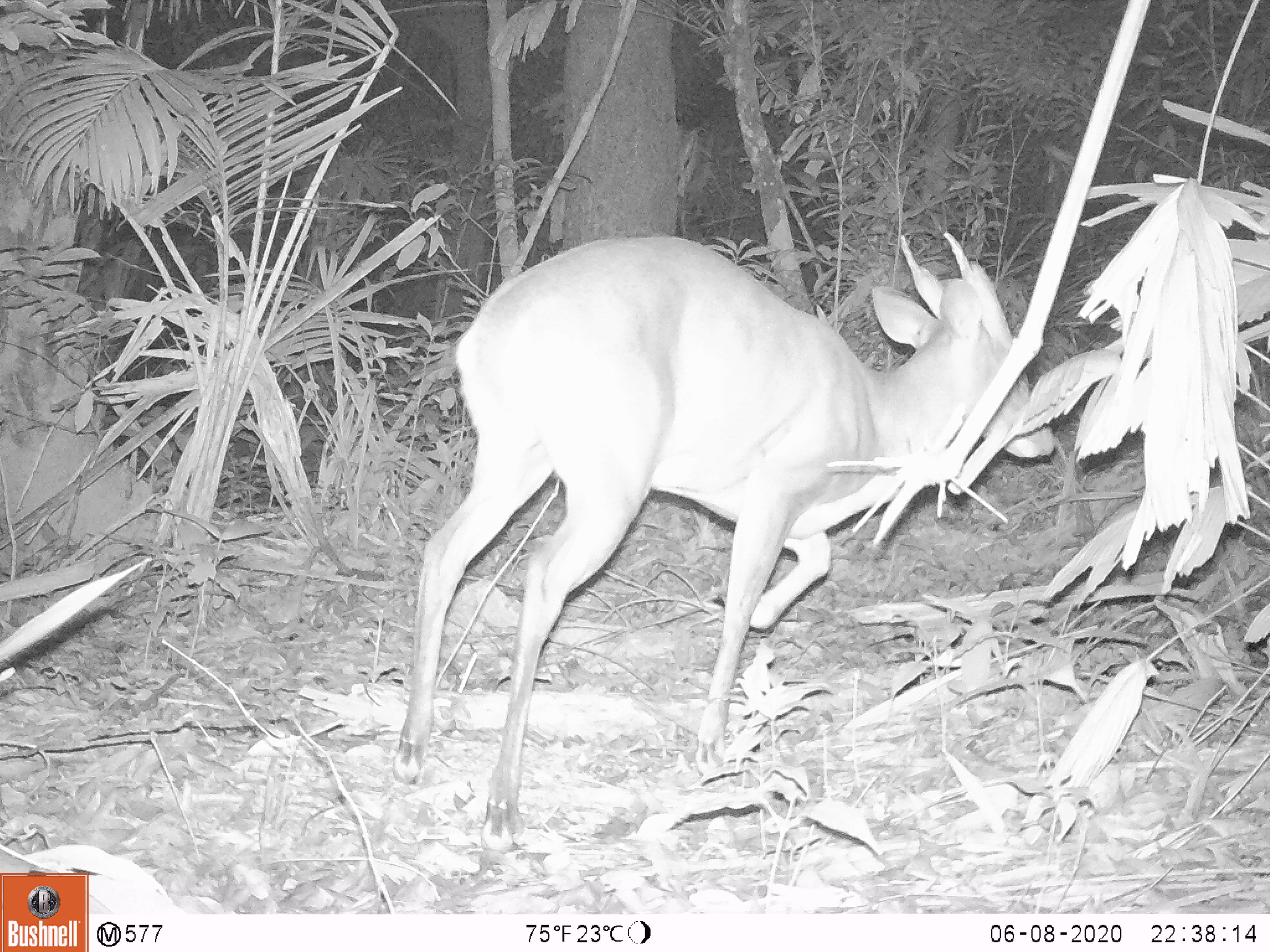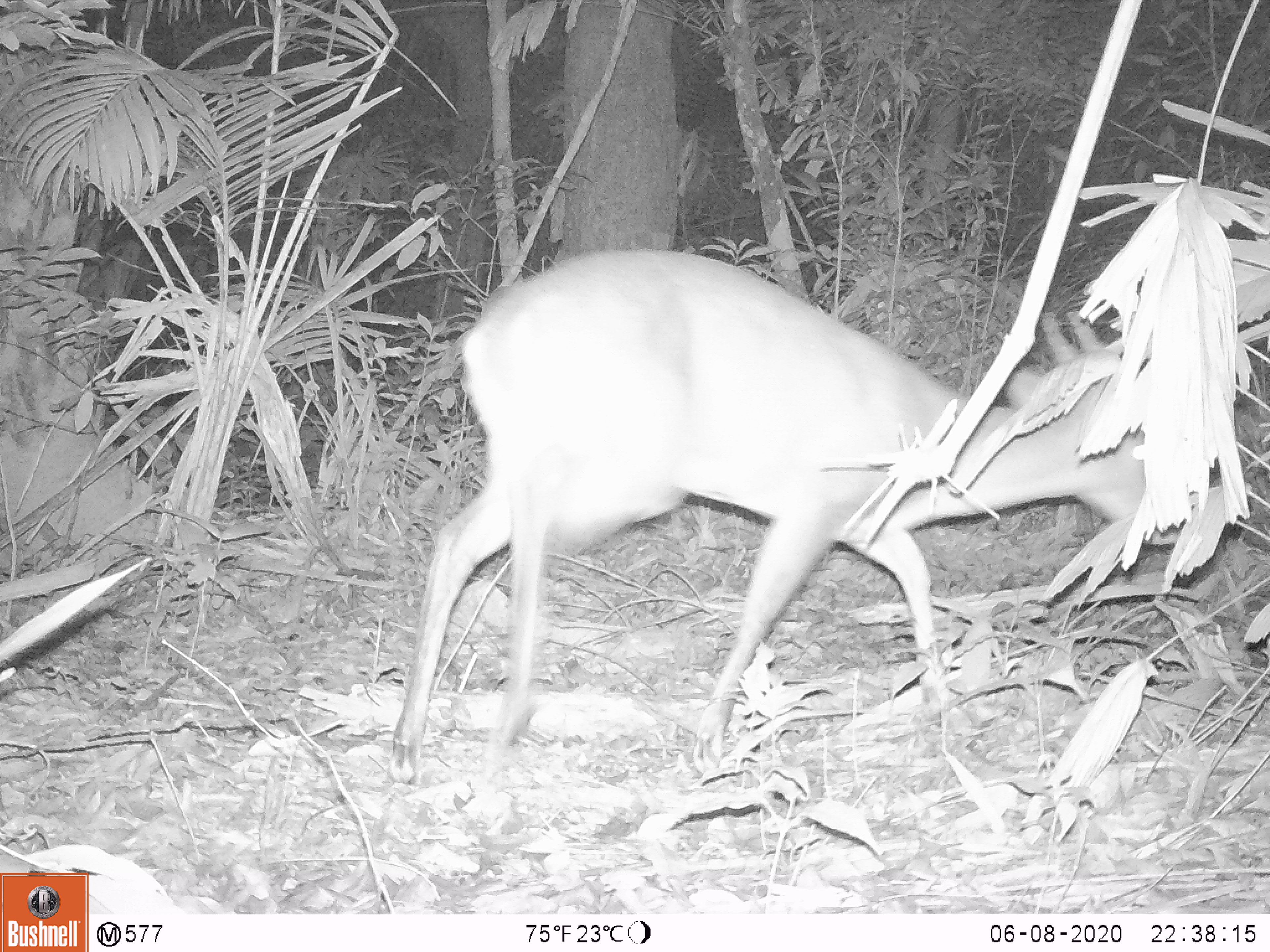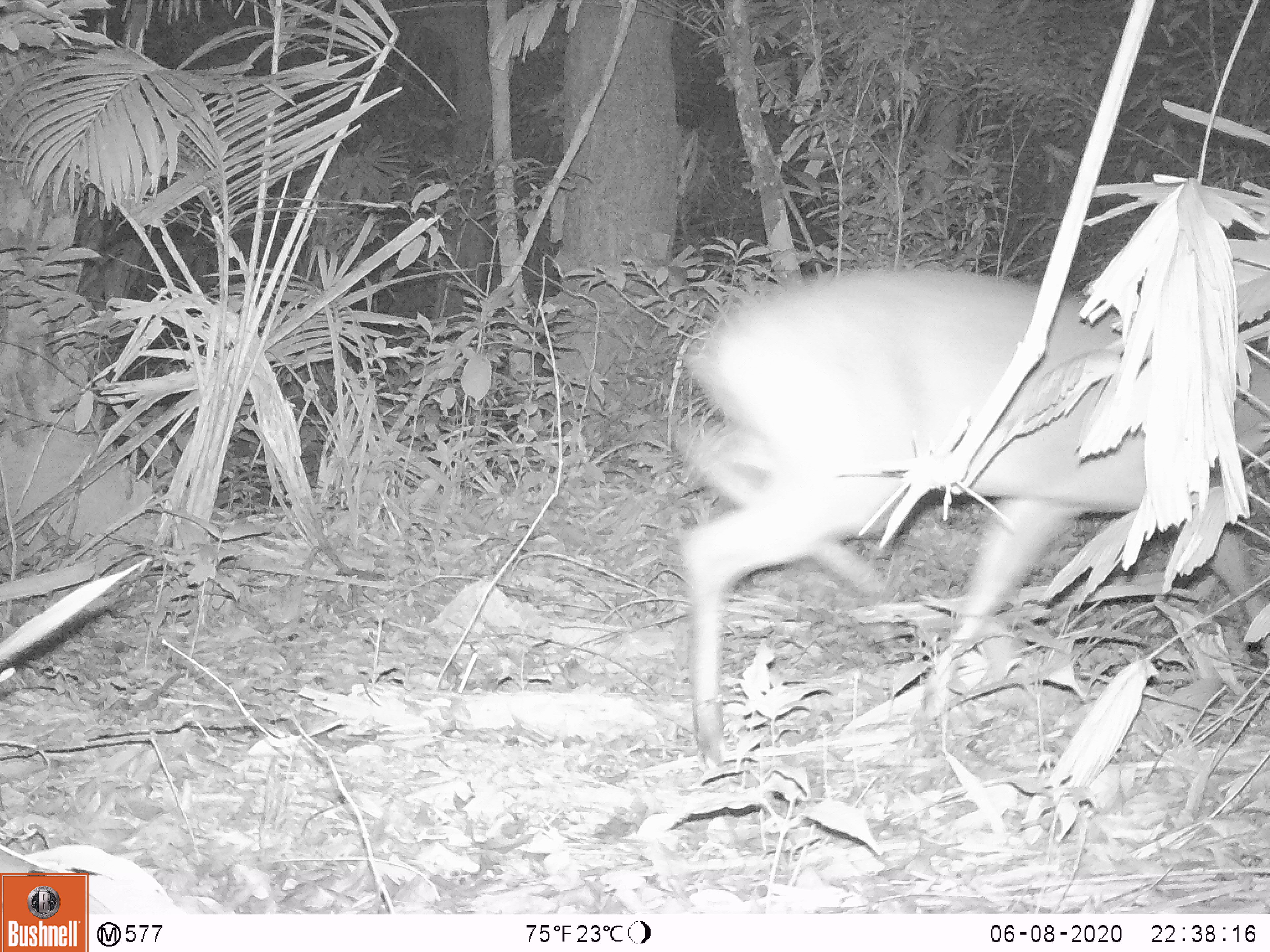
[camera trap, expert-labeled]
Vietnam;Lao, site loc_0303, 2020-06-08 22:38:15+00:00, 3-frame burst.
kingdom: Animalia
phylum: Chordata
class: Mammalia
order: Artiodactyla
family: Cervidae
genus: Muntiacus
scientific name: Muntiacus vuquangensis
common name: large-antlered muntjac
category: large antlered muntjac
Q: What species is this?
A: Large antlered muntjac (large-antlered muntjac) (Muntiacus vuquangensis).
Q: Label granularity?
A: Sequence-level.